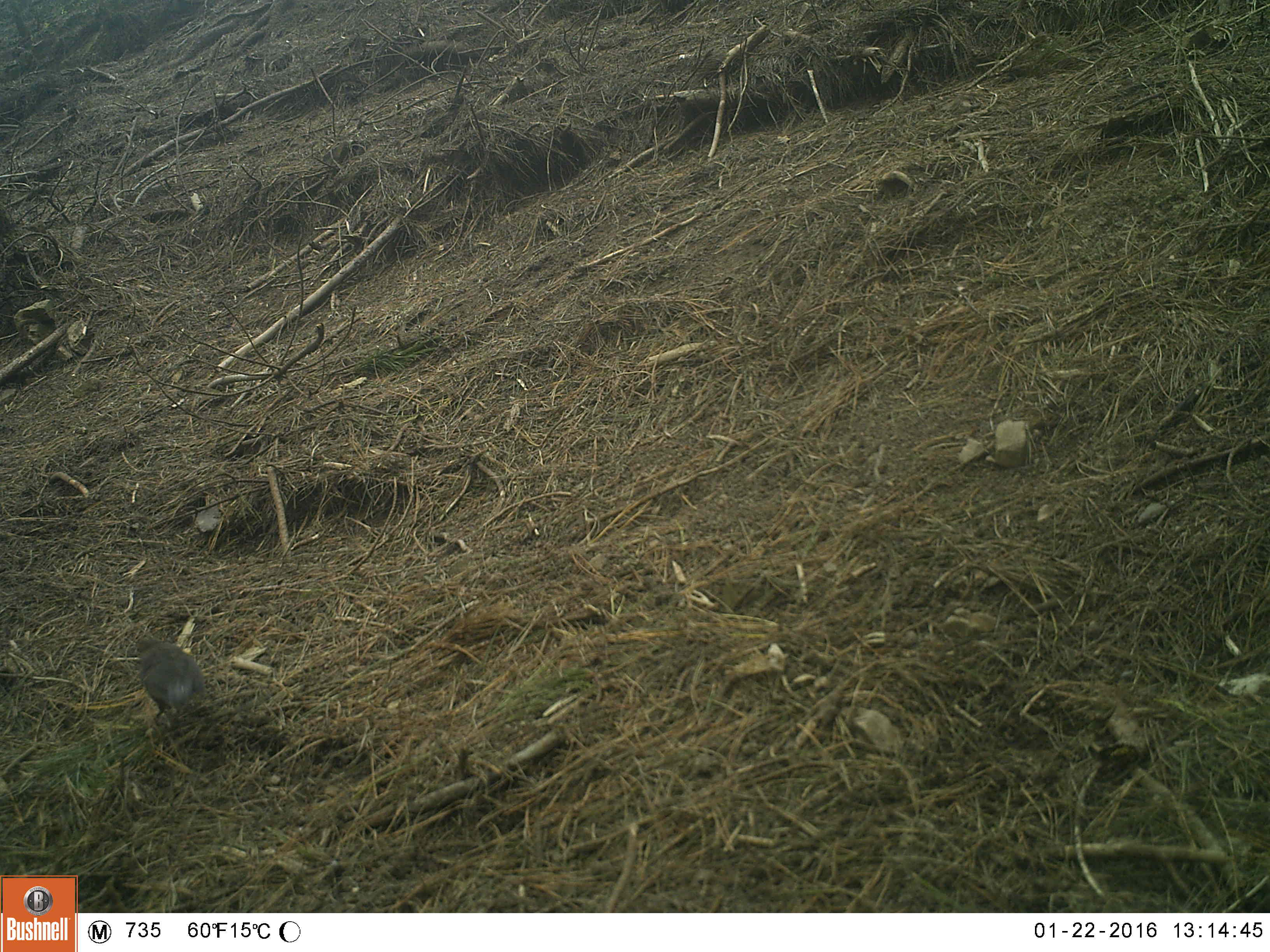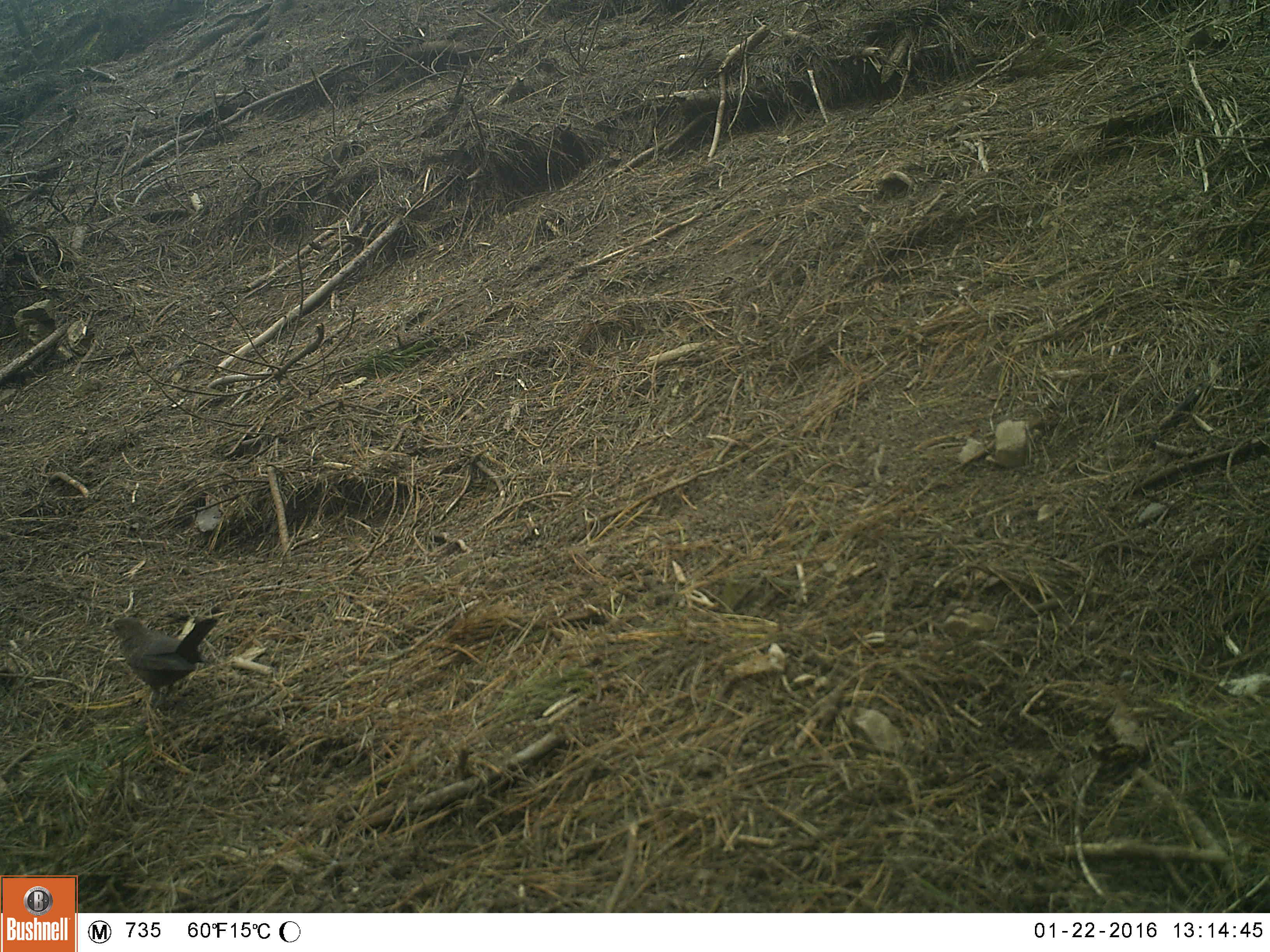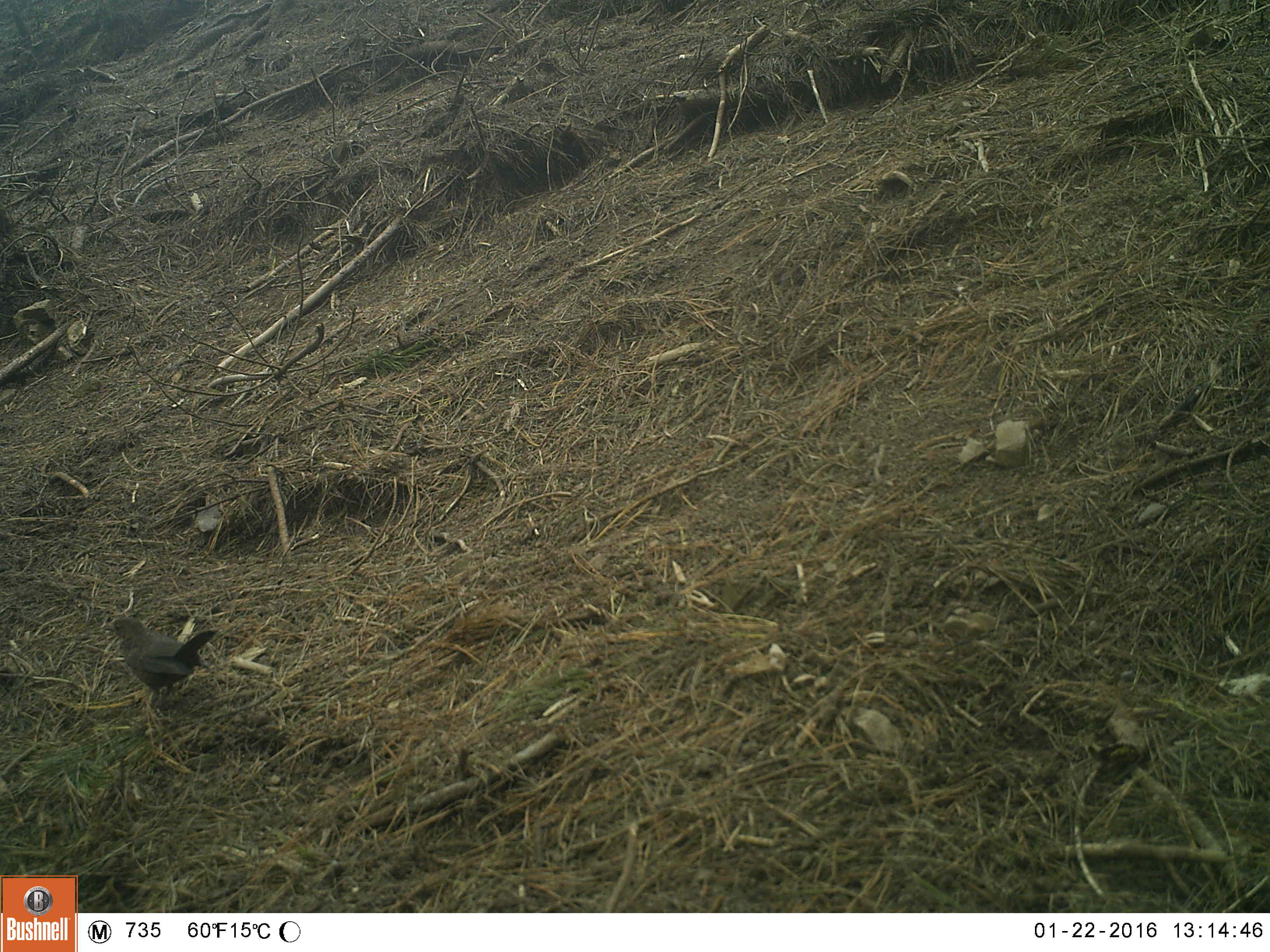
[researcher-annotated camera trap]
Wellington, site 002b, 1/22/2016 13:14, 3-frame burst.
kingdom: Animalia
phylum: Chordata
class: Aves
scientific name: Aves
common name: bird